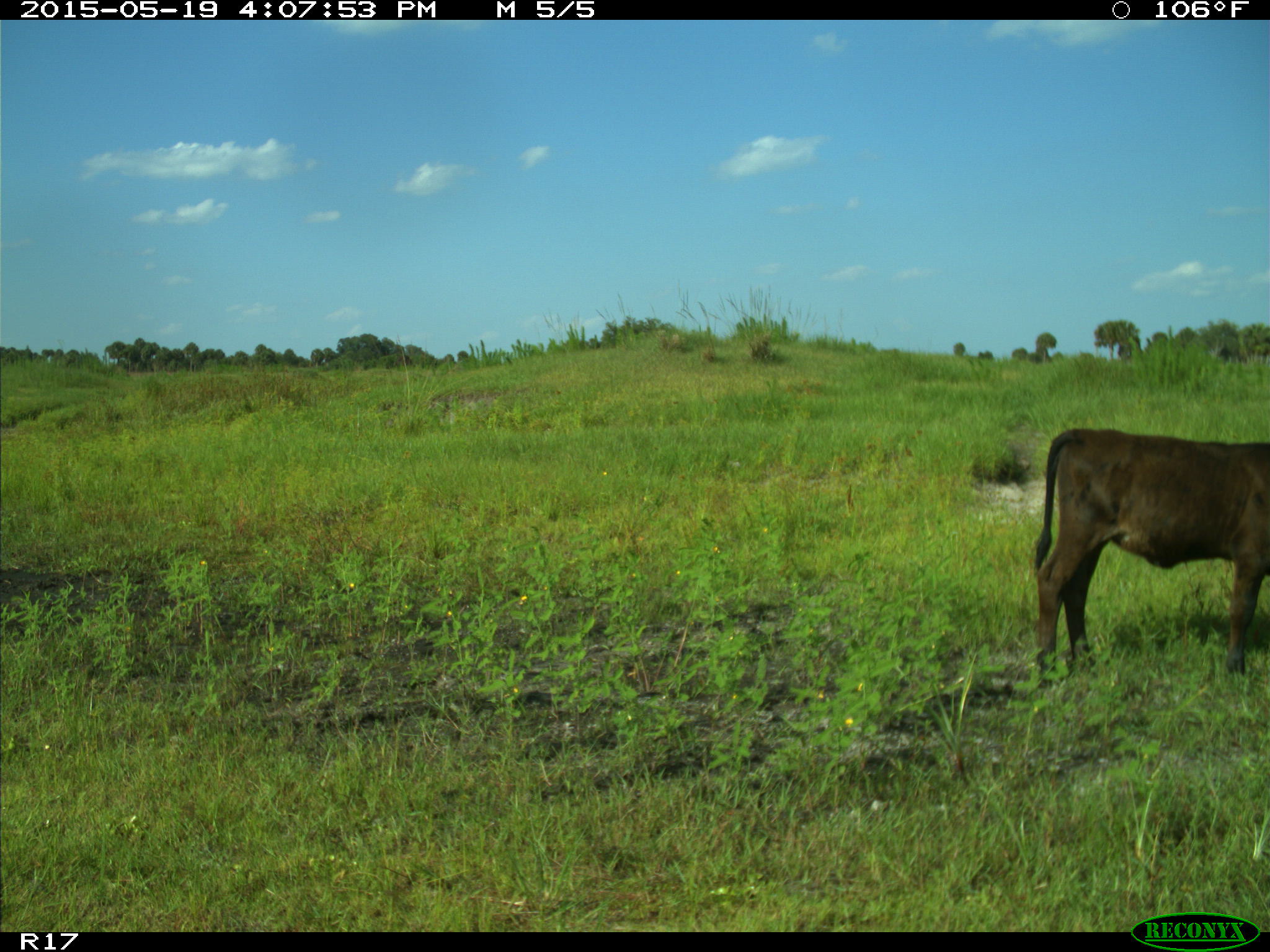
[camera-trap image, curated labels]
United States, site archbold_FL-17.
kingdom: Animalia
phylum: Chordata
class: Mammalia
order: Artiodactyla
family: Bovidae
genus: Bos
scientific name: Bos taurus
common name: domestic cow